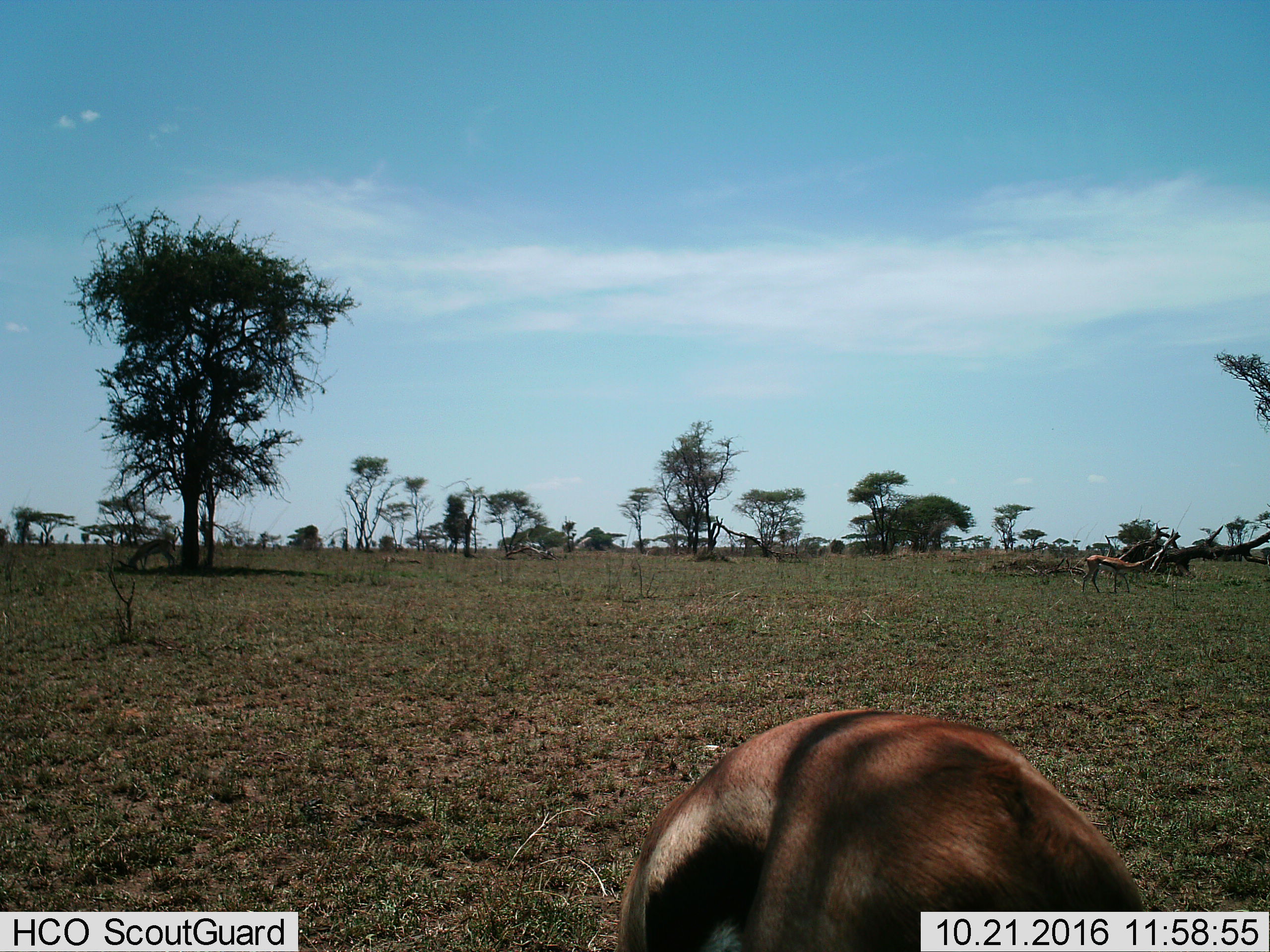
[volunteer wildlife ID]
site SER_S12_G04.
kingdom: Animalia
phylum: Chordata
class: Mammalia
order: Artiodactyla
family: Bovidae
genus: Eudorcas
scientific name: Eudorcas thomsonii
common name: thomson's gazelle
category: gazellethomsons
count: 2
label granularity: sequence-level